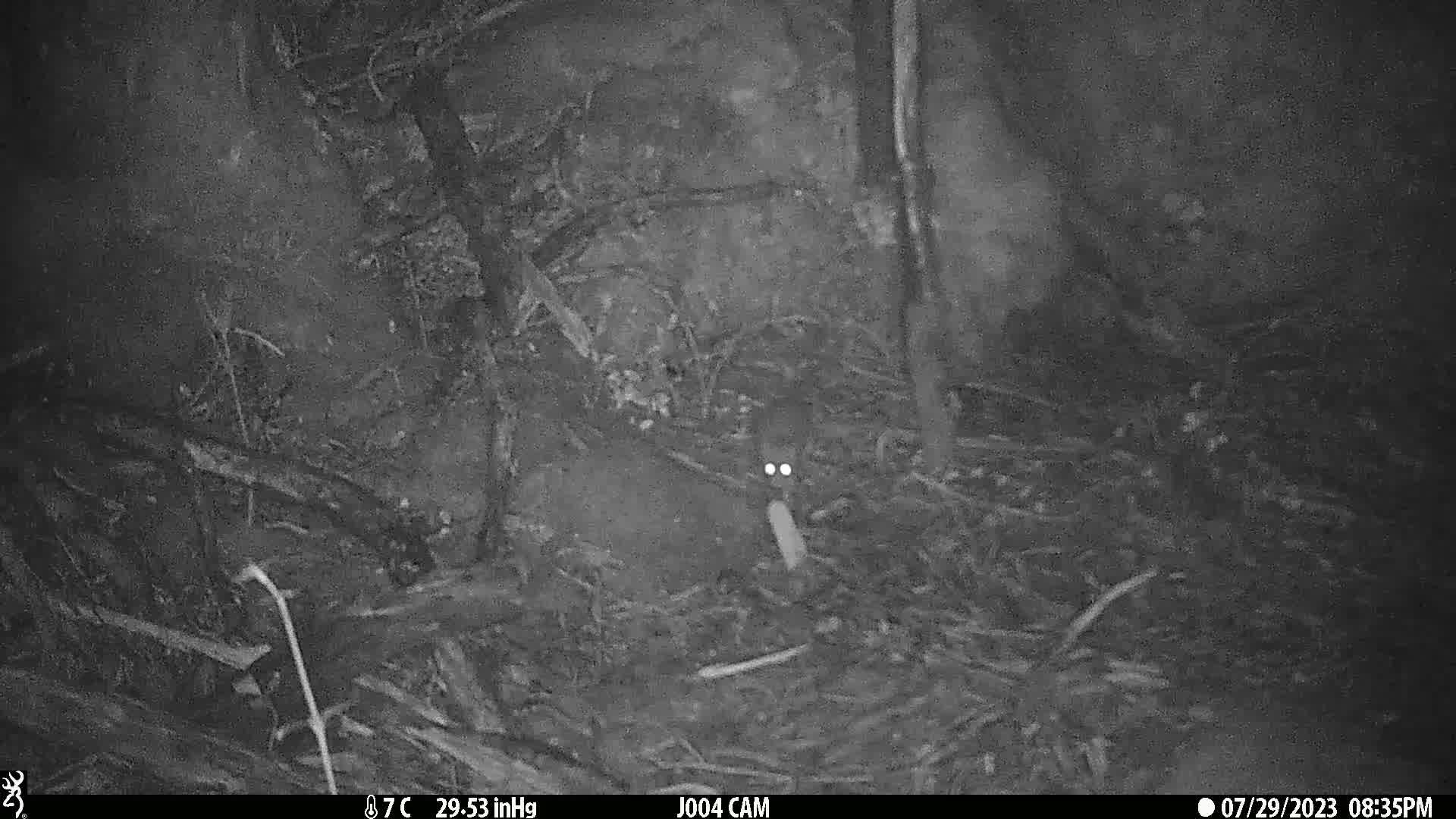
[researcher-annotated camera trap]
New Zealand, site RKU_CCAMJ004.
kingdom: Animalia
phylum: Chordata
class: Mammalia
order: Rodentia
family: Muridae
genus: Rattus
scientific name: Rattus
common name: rat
Rat (Rattus).